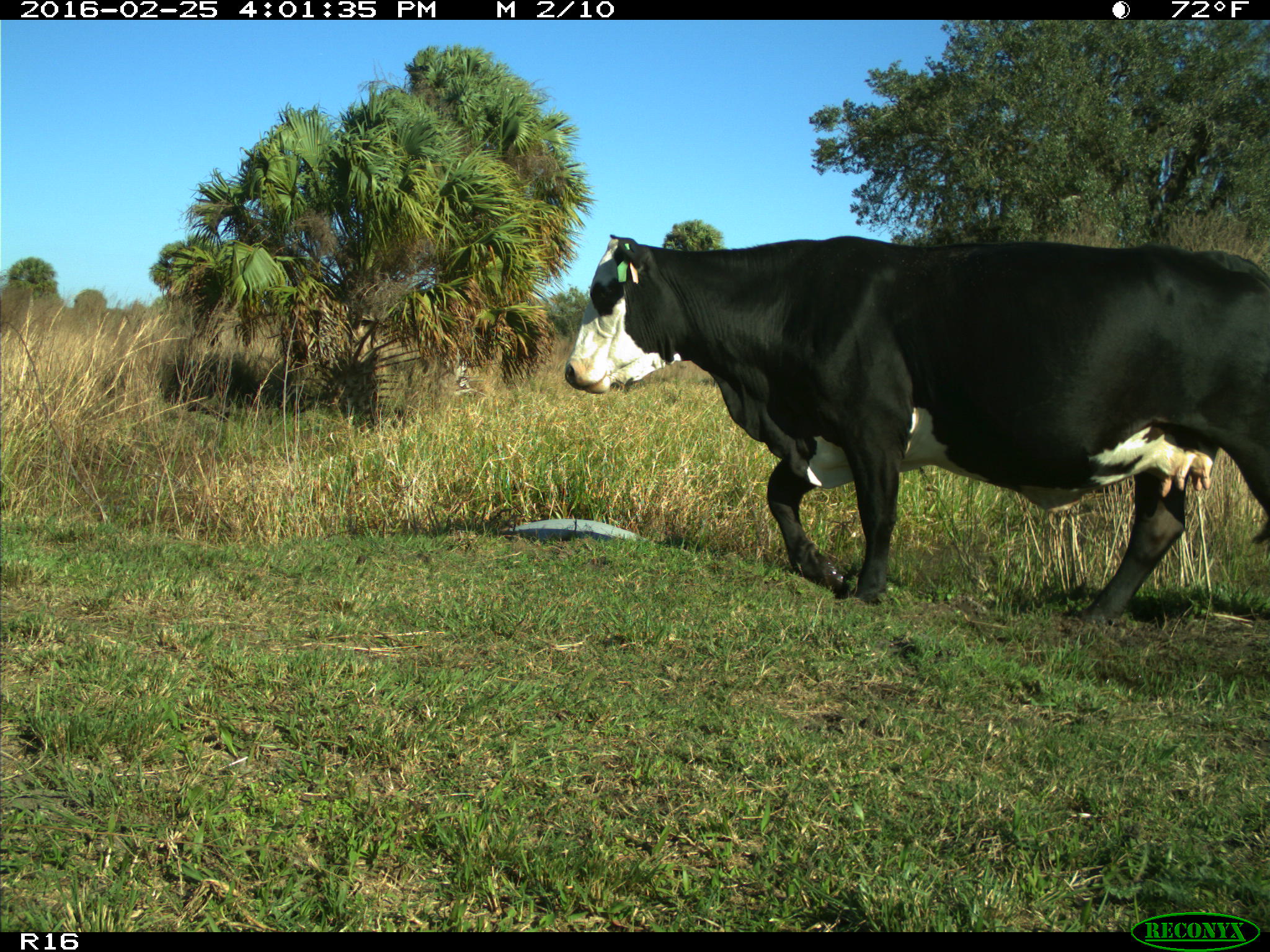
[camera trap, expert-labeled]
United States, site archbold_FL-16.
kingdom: Animalia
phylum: Chordata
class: Mammalia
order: Artiodactyla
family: Bovidae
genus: Bos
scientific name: Bos taurus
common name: domestic cow